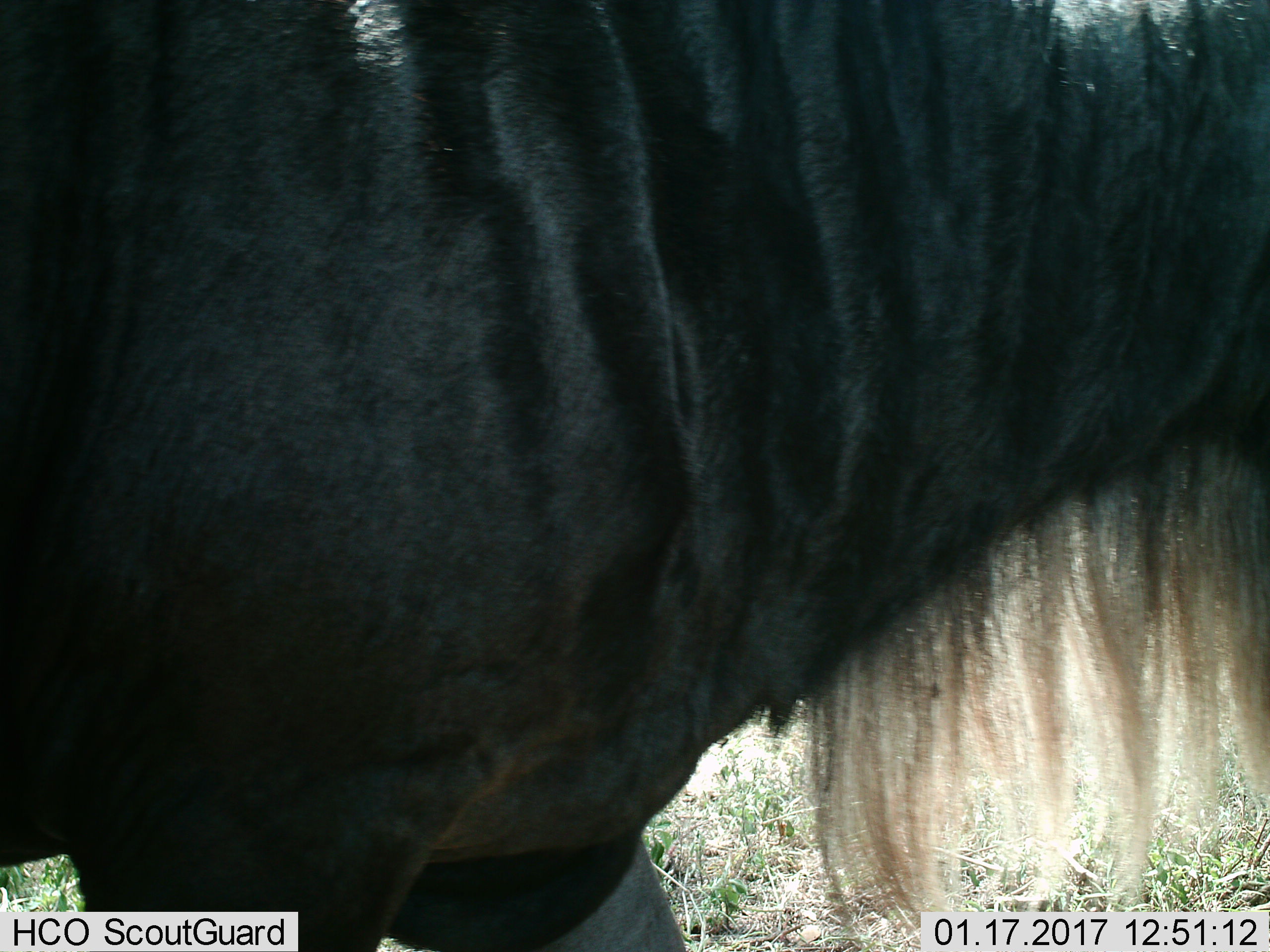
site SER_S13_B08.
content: unidentified animal